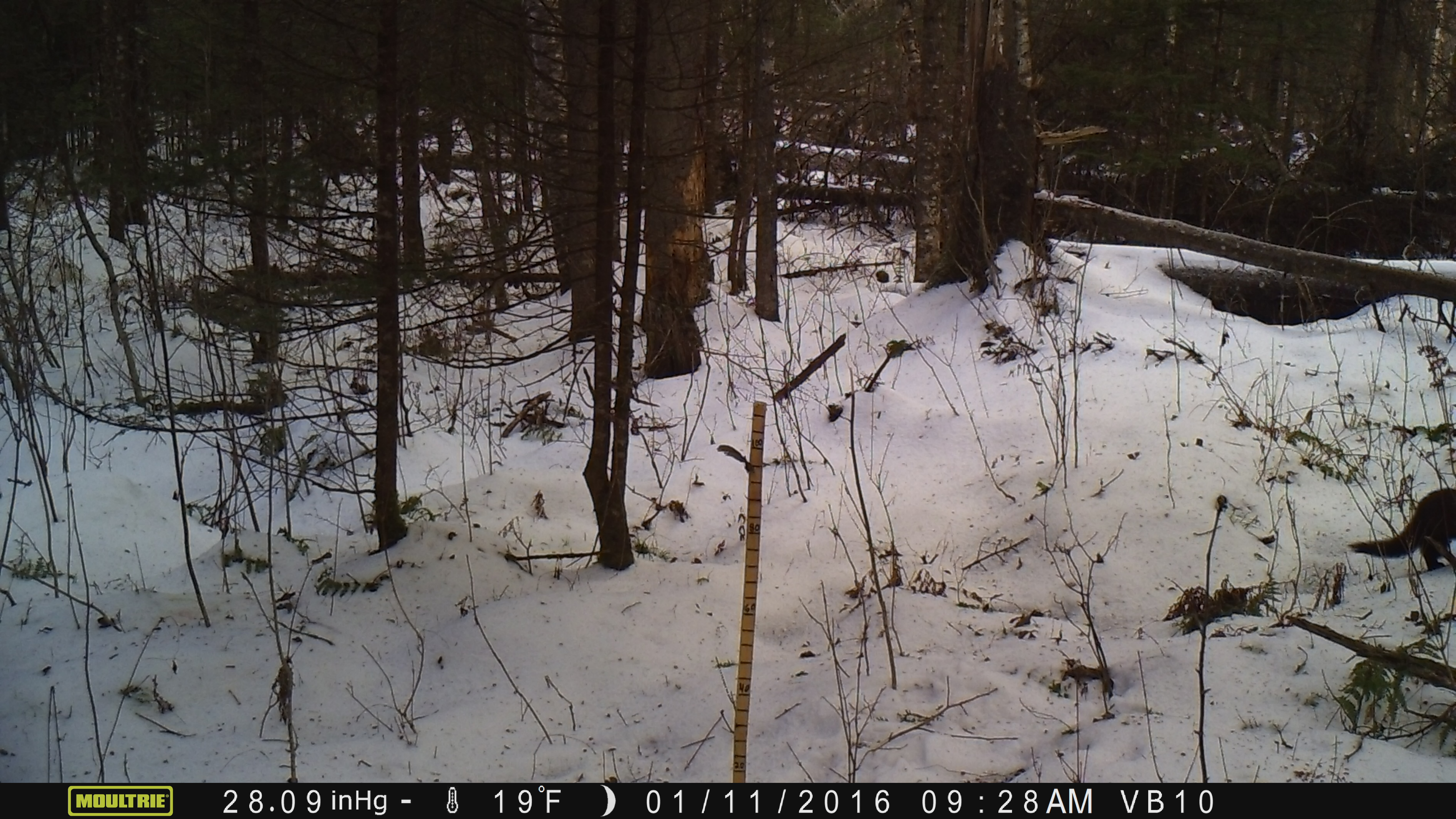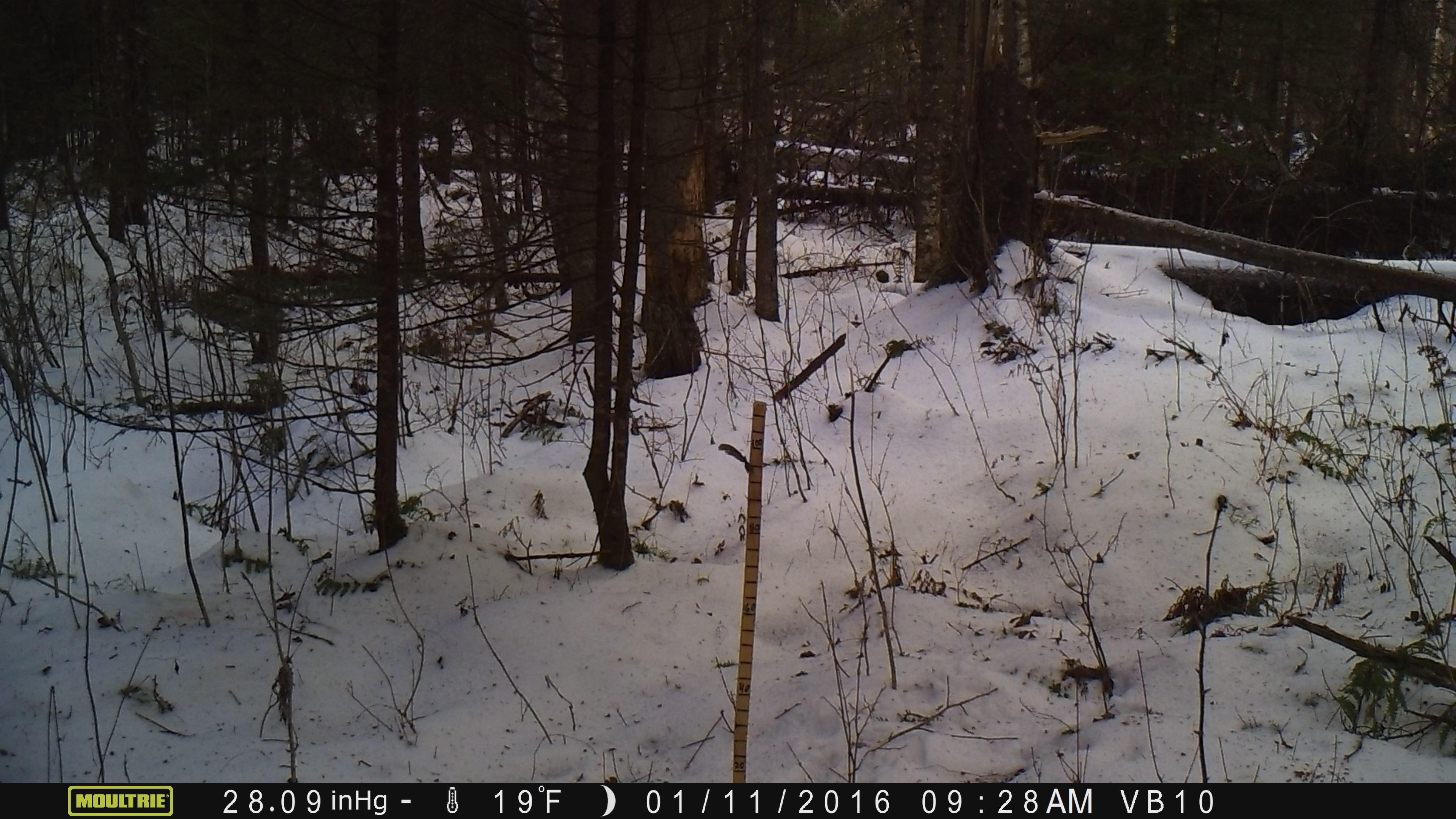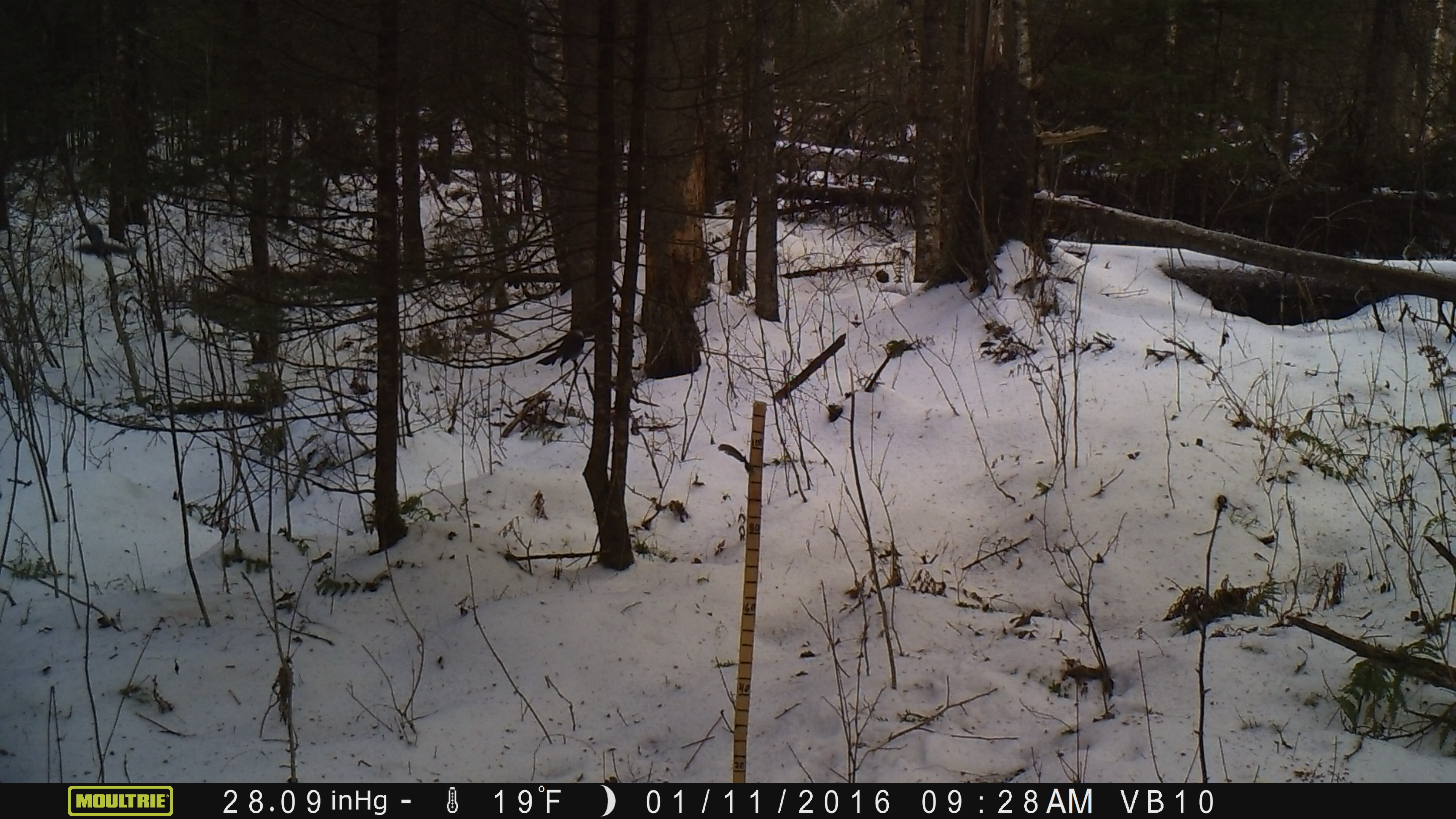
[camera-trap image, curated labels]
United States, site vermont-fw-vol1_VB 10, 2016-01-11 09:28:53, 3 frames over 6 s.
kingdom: Animalia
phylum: Chordata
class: Mammalia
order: Carnivora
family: Mustelidae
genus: Pekania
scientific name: Pekania pennanti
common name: fisher